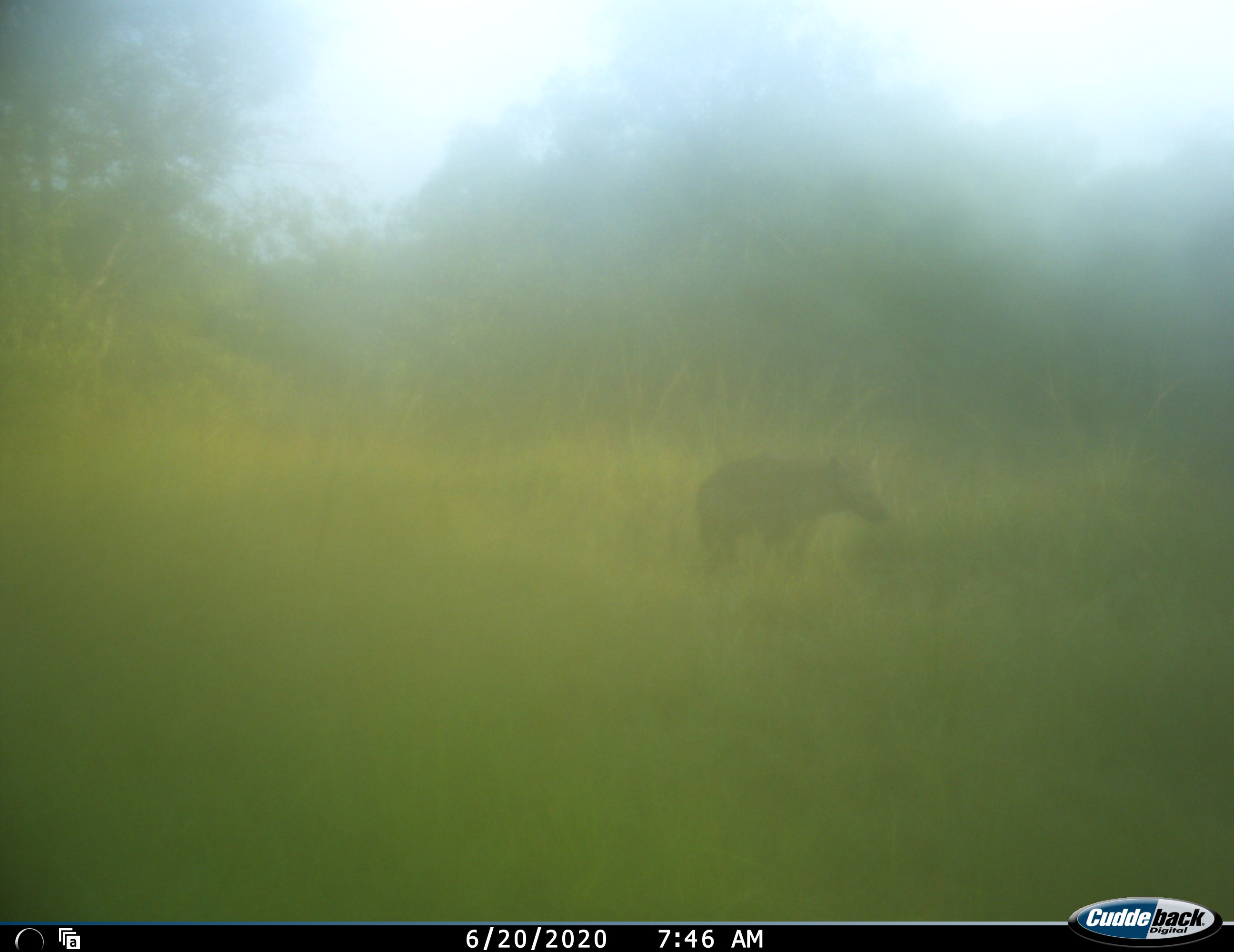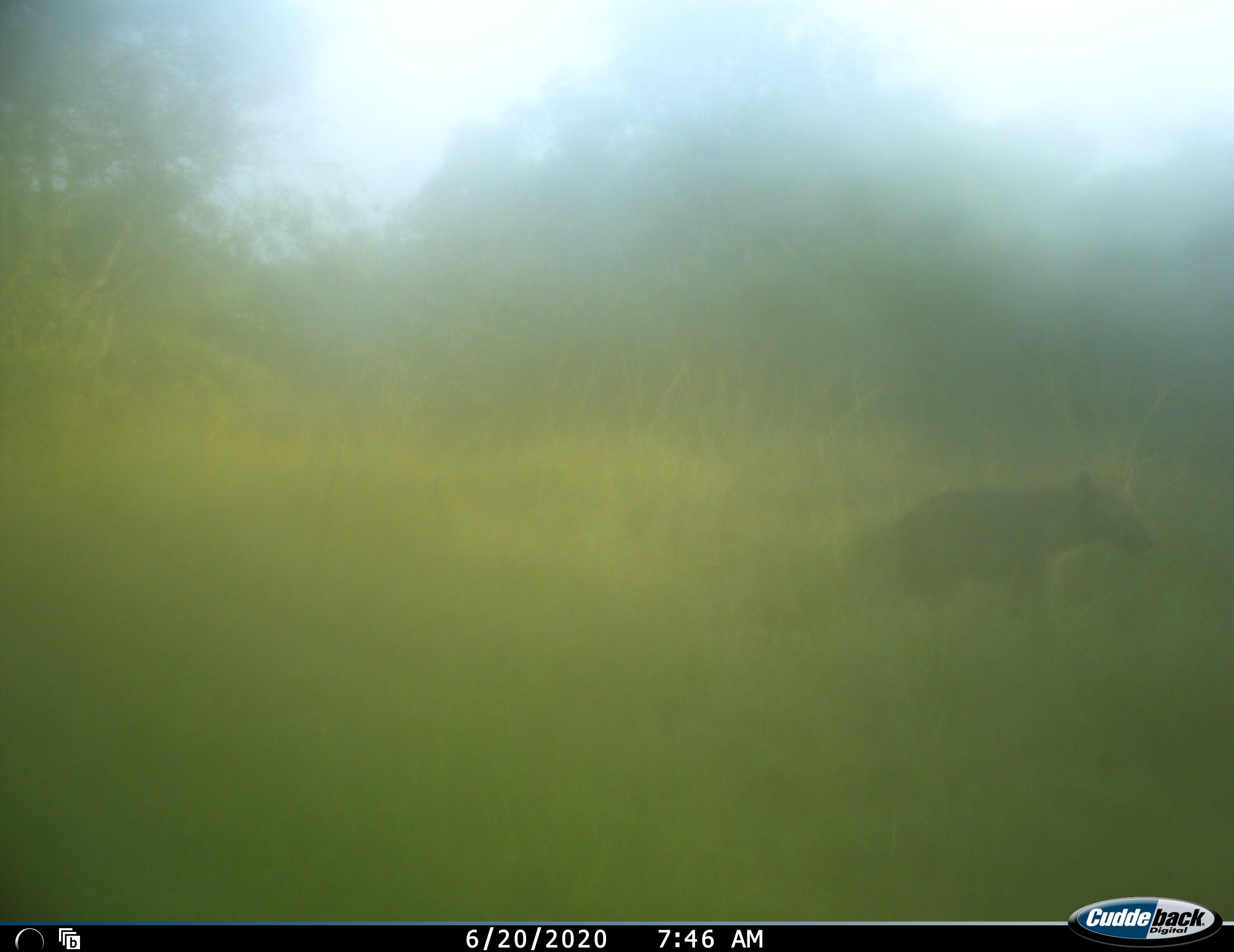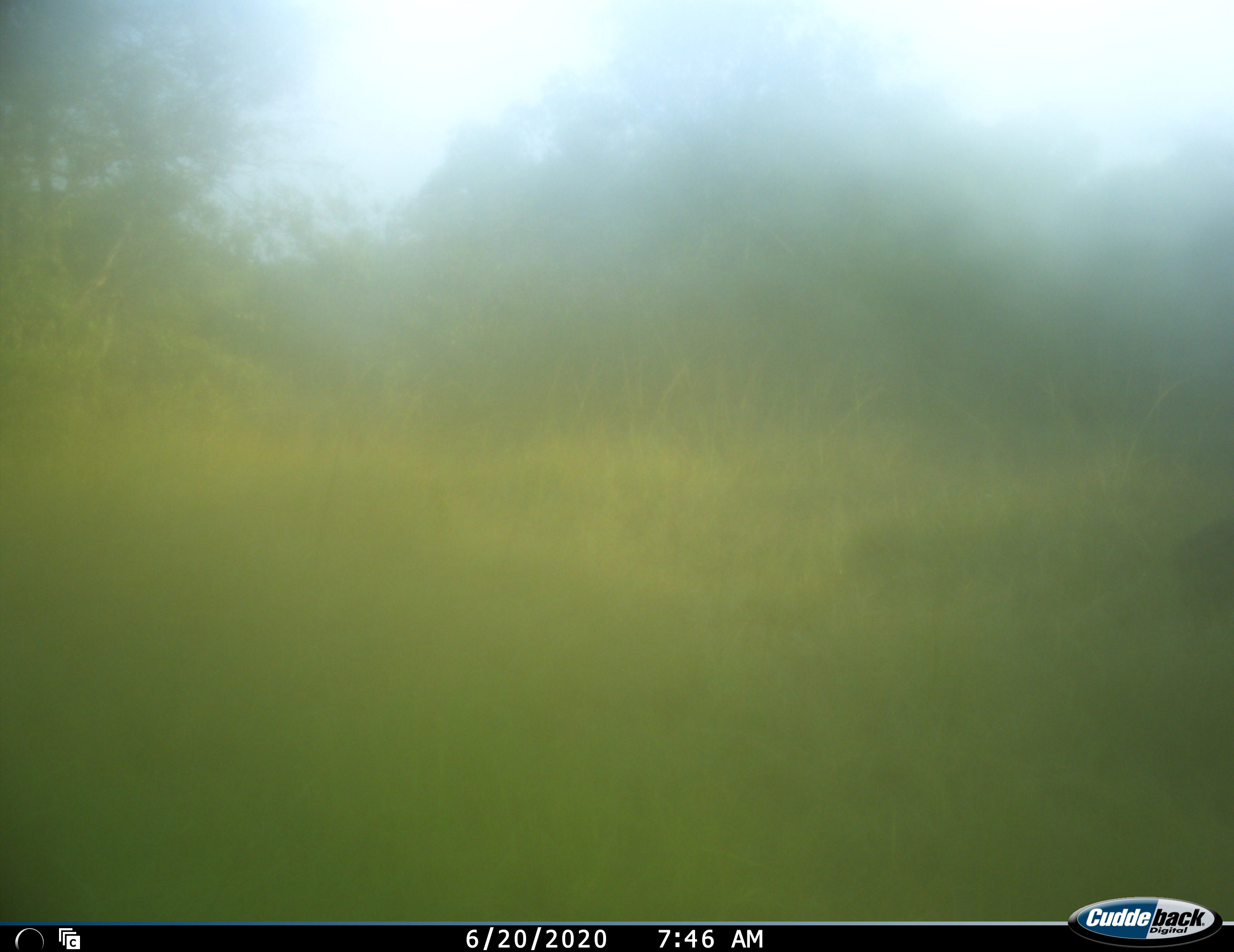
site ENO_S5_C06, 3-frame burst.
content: unidentified animal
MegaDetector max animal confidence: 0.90